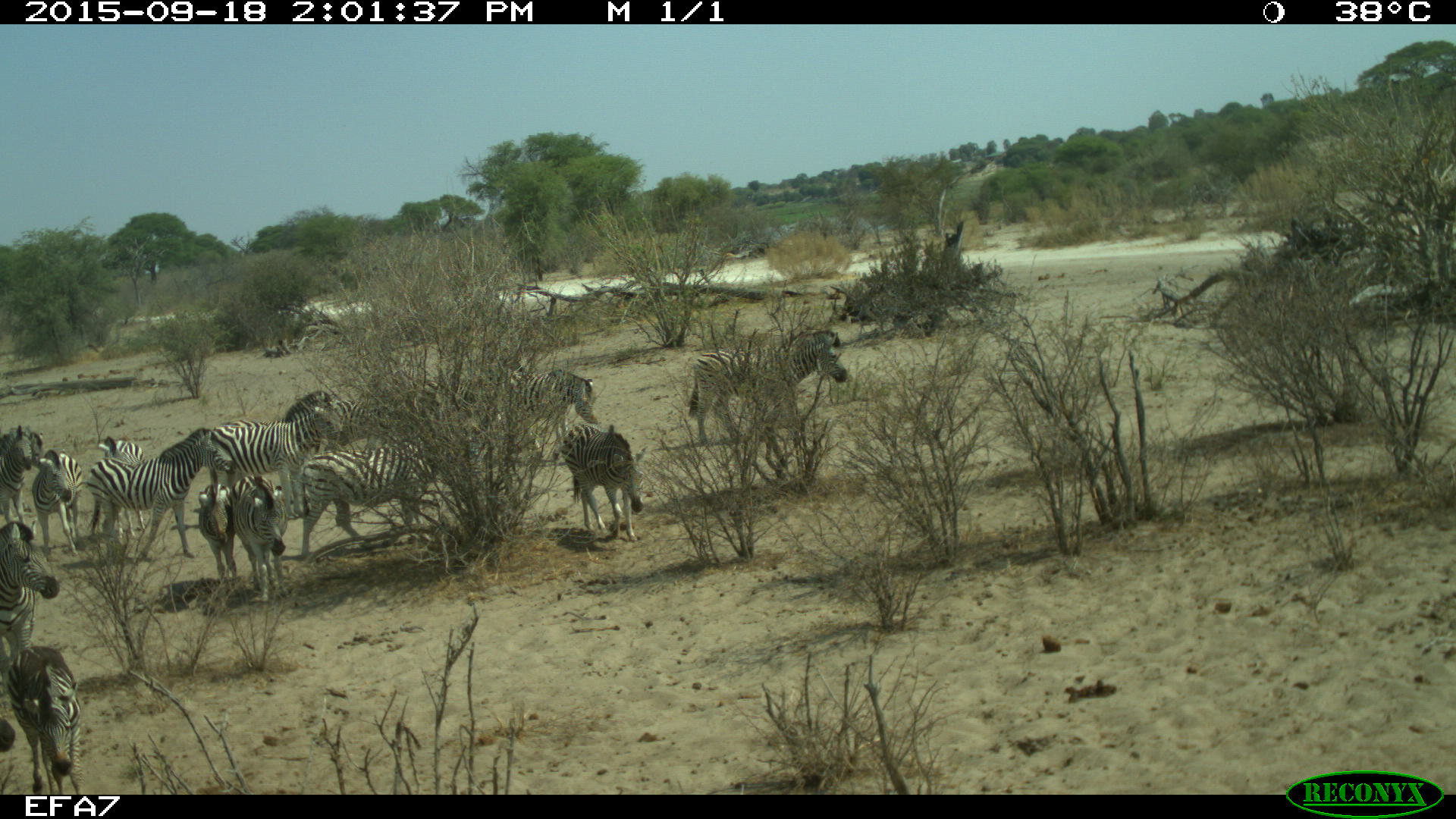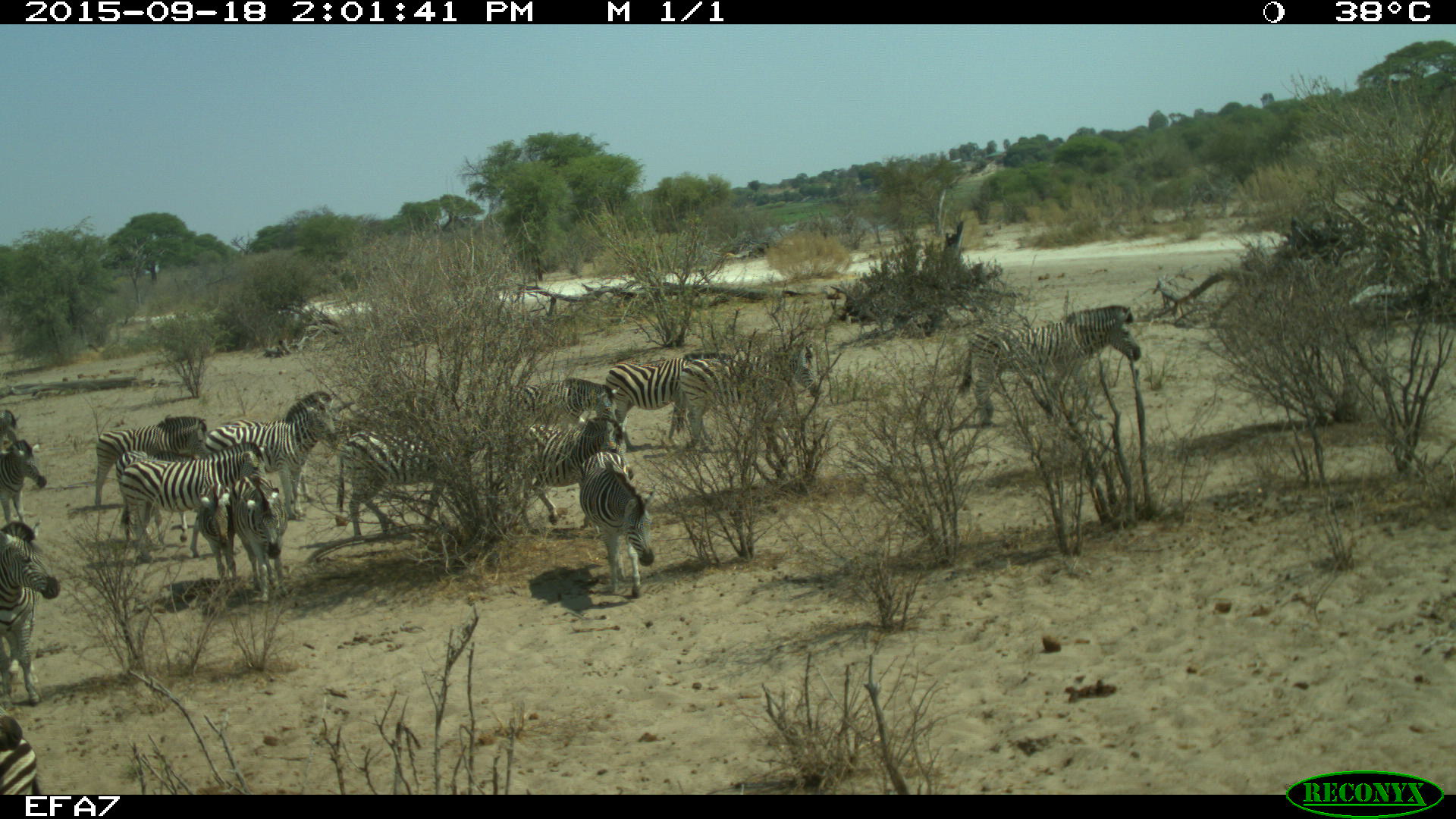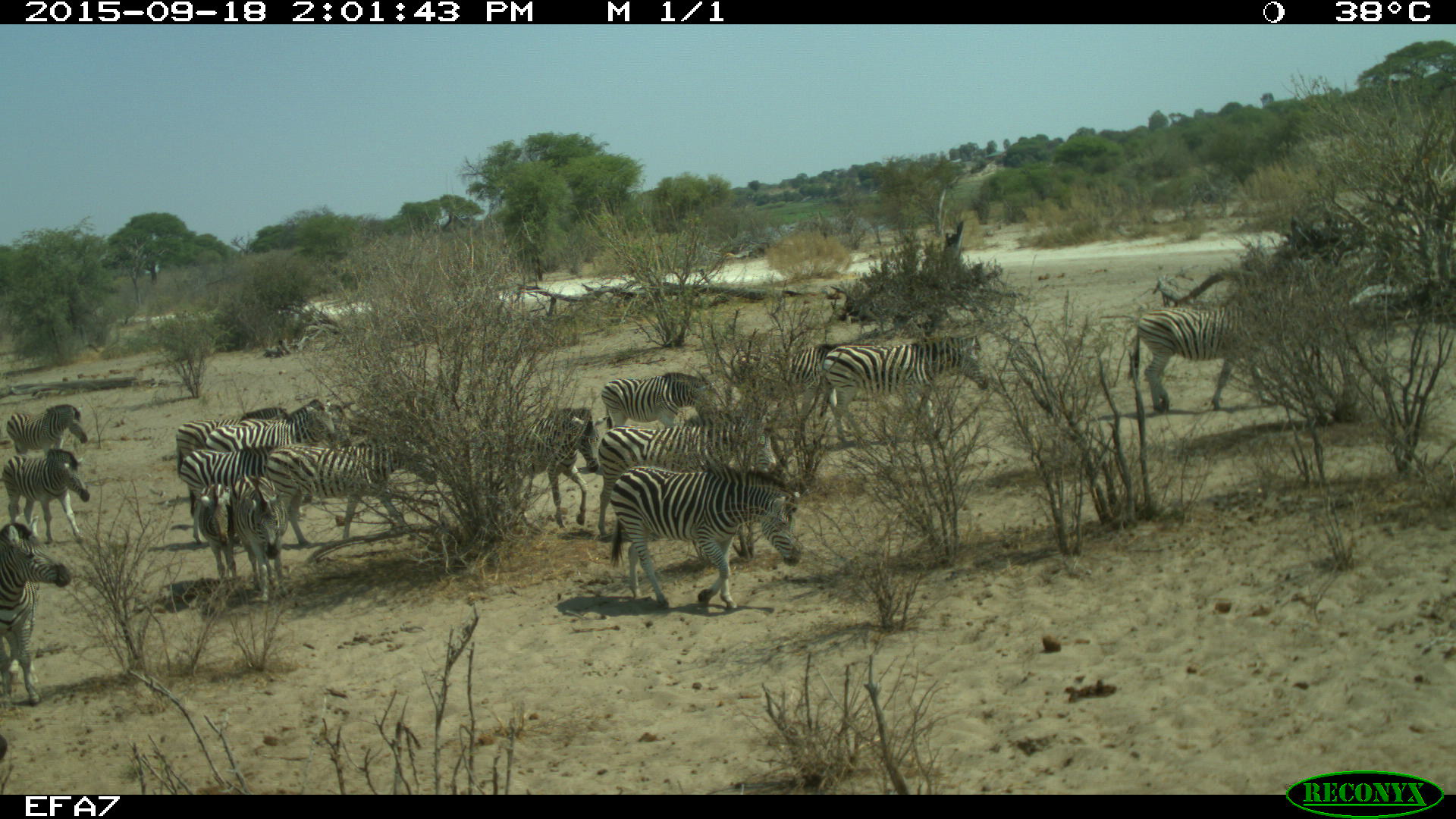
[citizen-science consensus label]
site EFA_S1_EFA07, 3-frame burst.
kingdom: Animalia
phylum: Chordata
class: Mammalia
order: Perissodactyla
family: Equidae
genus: Equus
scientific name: Equus quagga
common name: plains zebra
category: zebraplains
Zebraplains (plains zebra) (Equus quagga), count 11-50. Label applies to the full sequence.